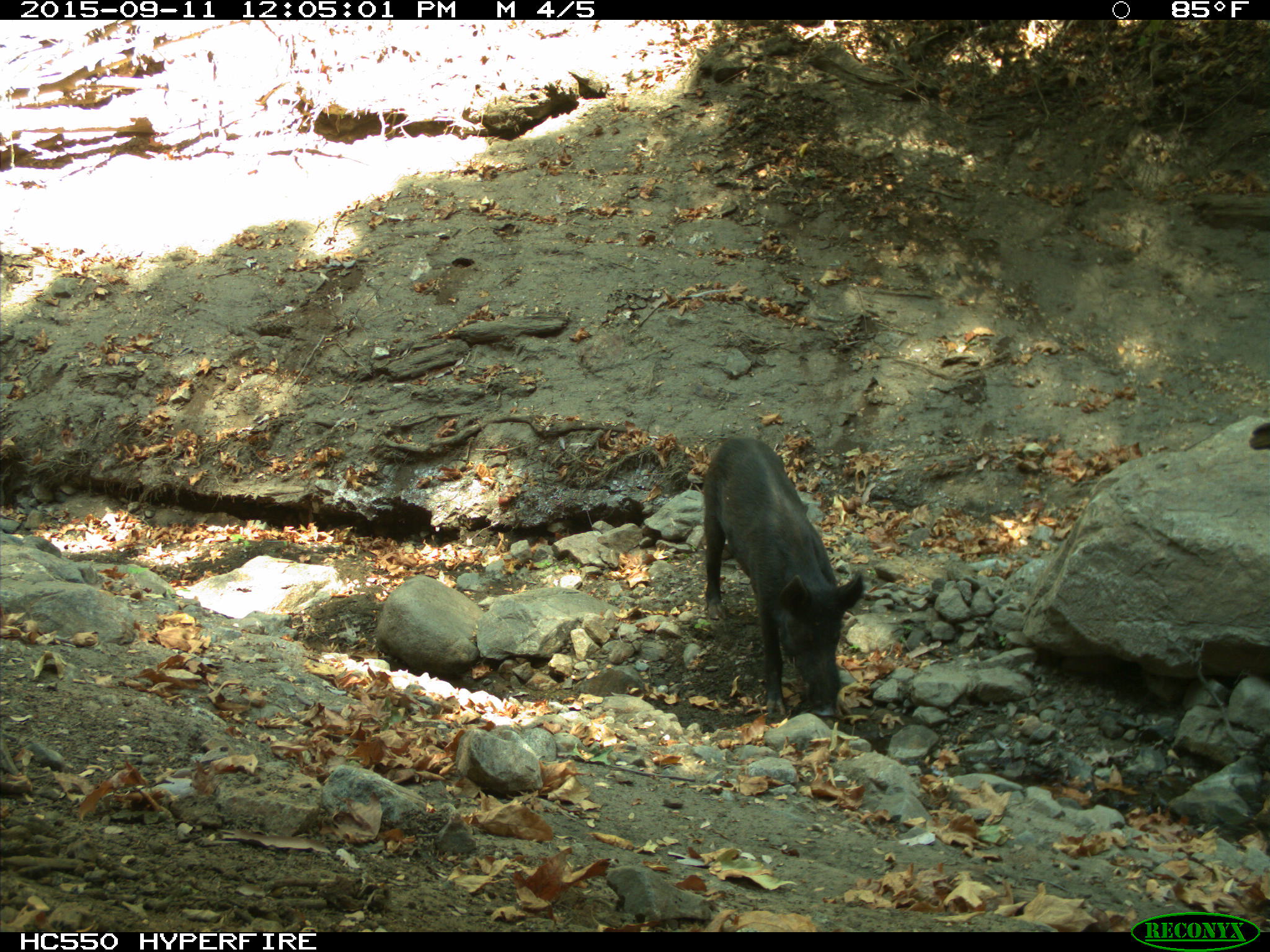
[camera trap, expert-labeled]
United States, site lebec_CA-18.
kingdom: Animalia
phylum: Chordata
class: Mammalia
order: Artiodactyla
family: Suidae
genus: Sus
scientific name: Sus scrofa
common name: wild boar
Sus scrofa (wild boar).